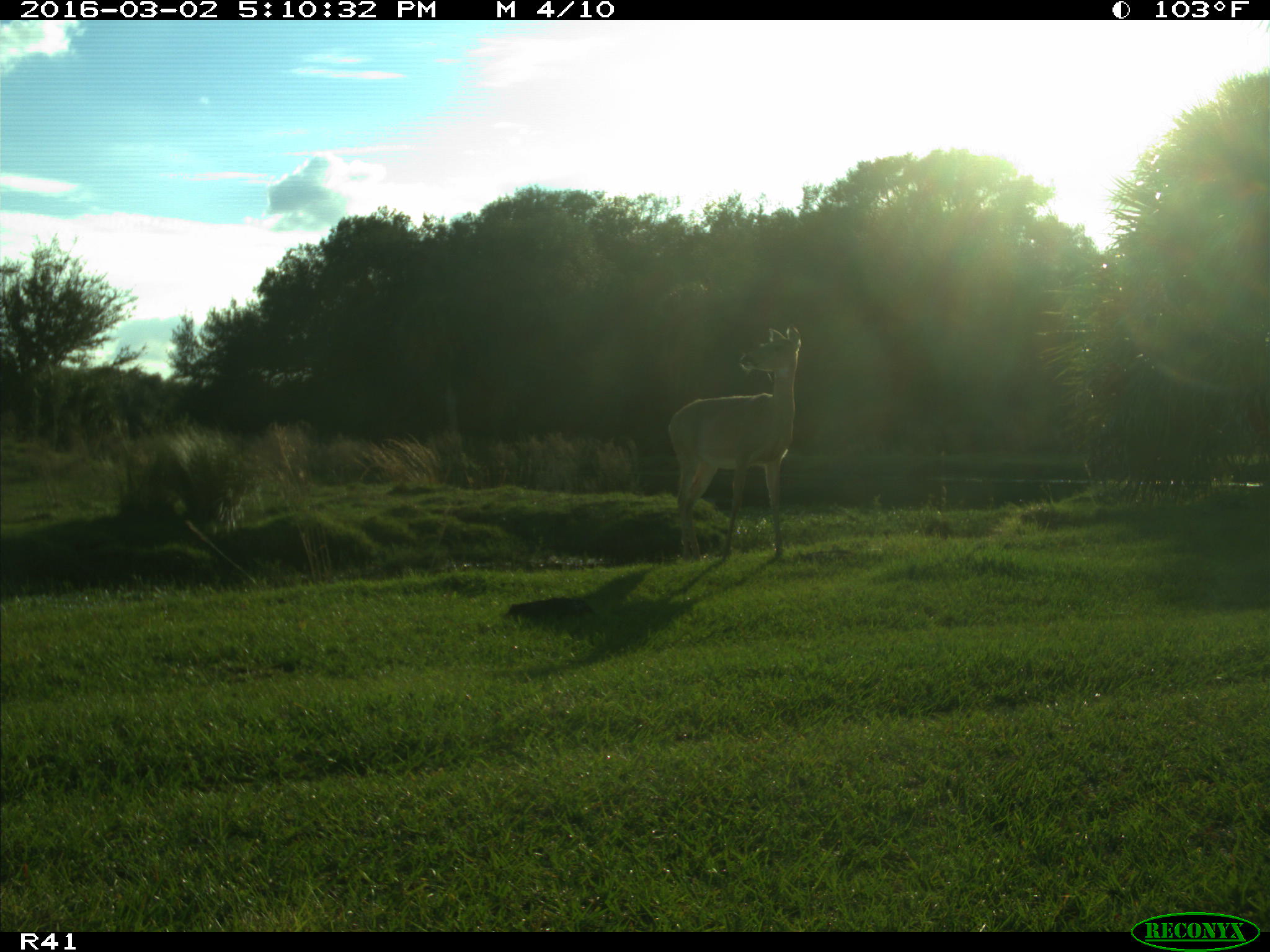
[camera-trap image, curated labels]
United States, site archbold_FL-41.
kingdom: Animalia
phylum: Chordata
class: Mammalia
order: Artiodactyla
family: Cervidae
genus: Odocoileus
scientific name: Odocoileus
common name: deer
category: unidentified deer